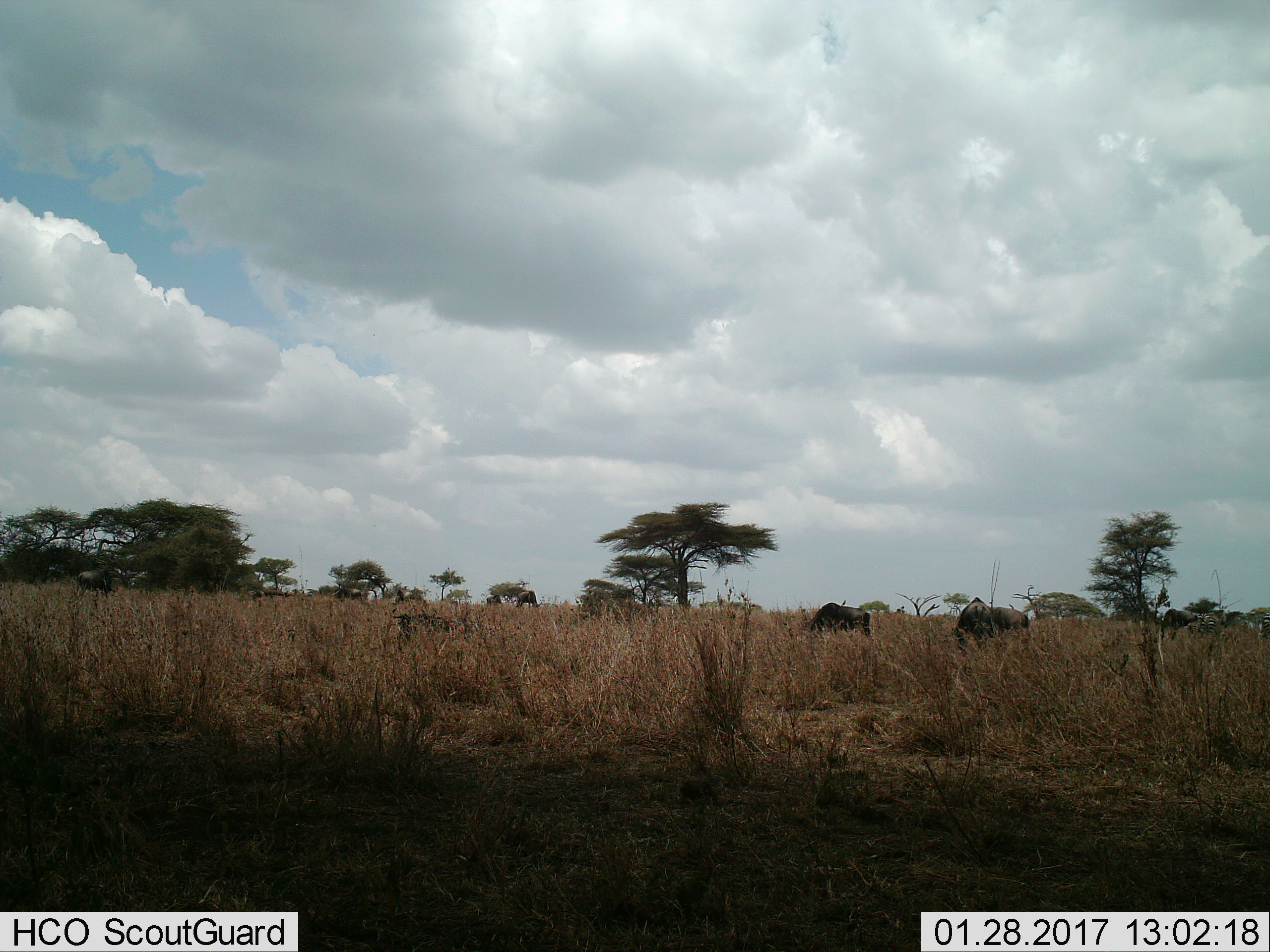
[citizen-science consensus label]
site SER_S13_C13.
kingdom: Animalia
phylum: Chordata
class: Mammalia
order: Artiodactyla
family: Bovidae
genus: Connochaetes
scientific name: Connochaetes taurinus taurinus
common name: blue wildebeest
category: wildebeestblue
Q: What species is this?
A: Wildebeestblue (blue wildebeest) (Connochaetes taurinus taurinus).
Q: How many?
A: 4.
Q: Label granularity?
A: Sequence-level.